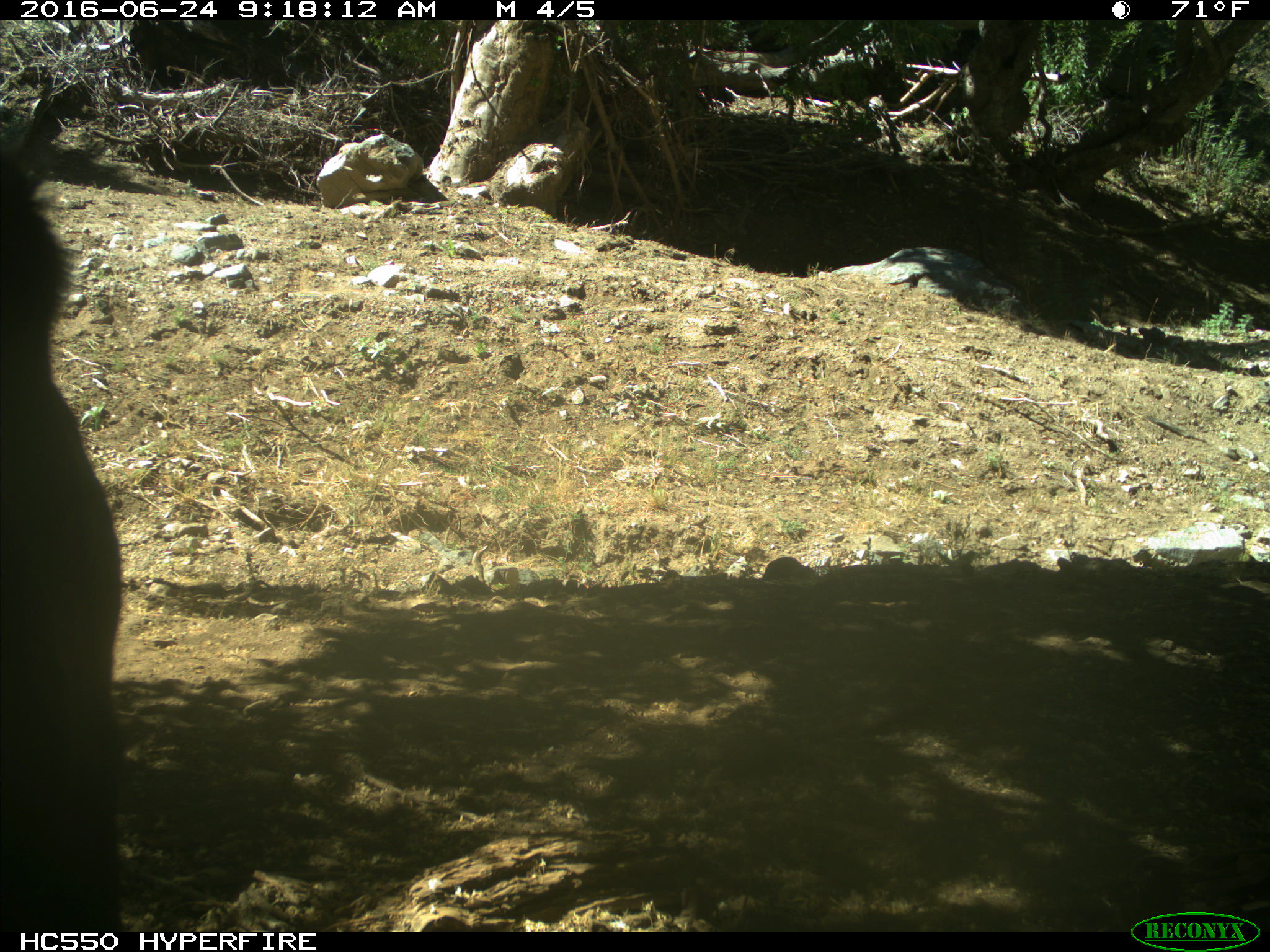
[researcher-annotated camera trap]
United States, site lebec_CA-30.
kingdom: Animalia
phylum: Chordata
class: Mammalia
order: Artiodactyla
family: Bovidae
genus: Bos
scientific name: Bos taurus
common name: domestic cow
Bos taurus (domestic cow).